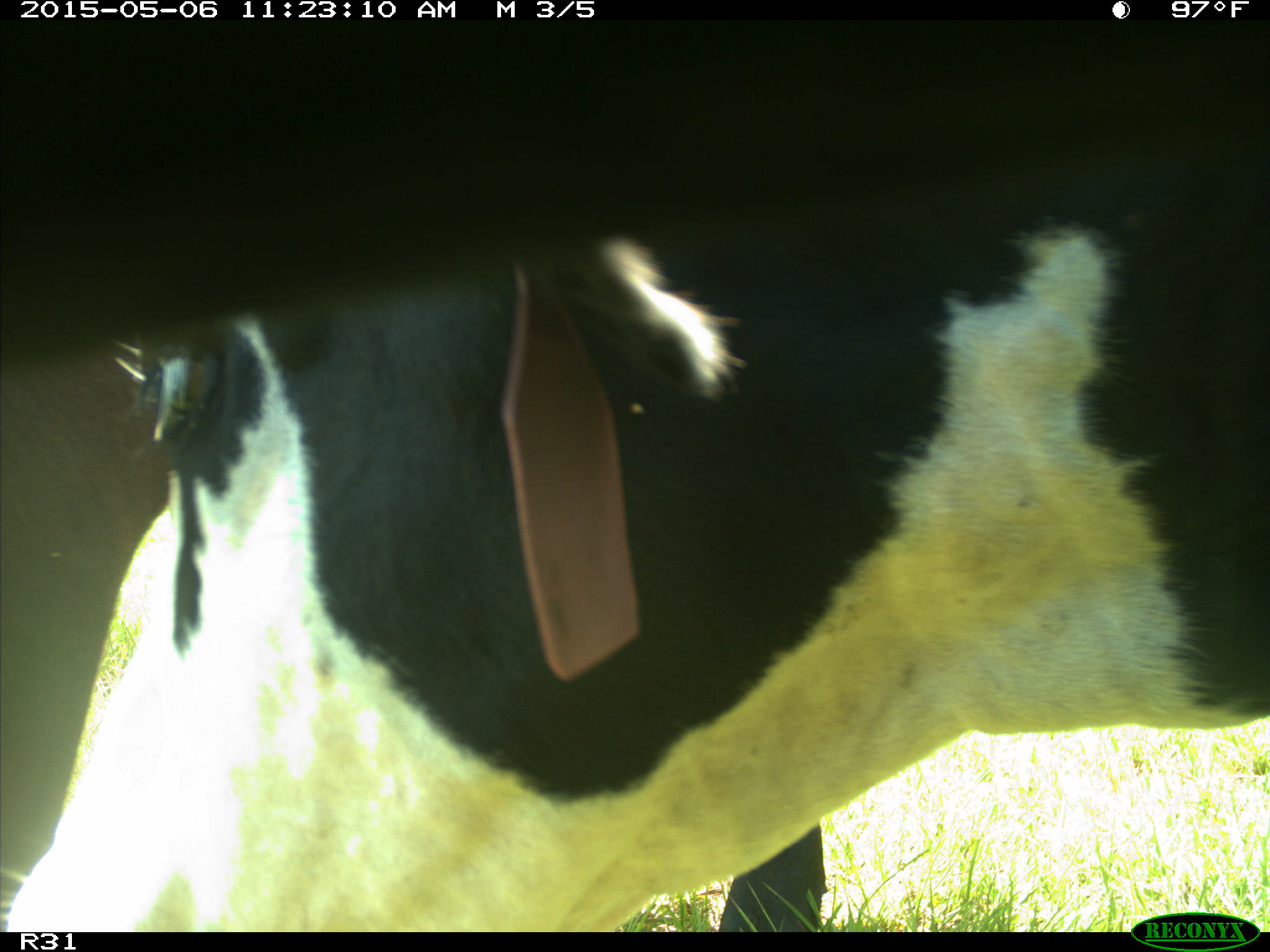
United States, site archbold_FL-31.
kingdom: Animalia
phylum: Chordata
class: Mammalia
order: Artiodactyla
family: Bovidae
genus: Bos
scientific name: Bos taurus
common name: domestic cow